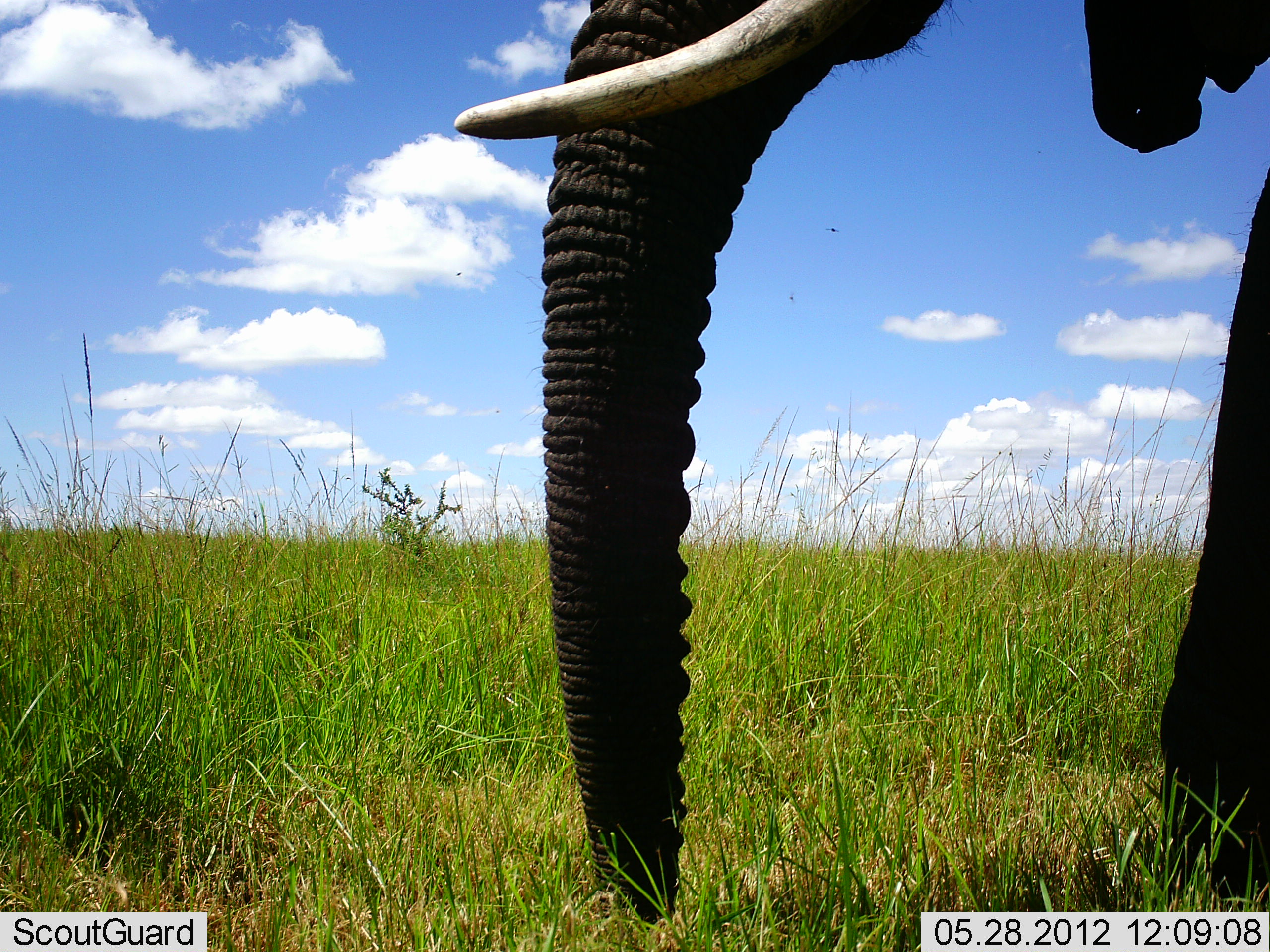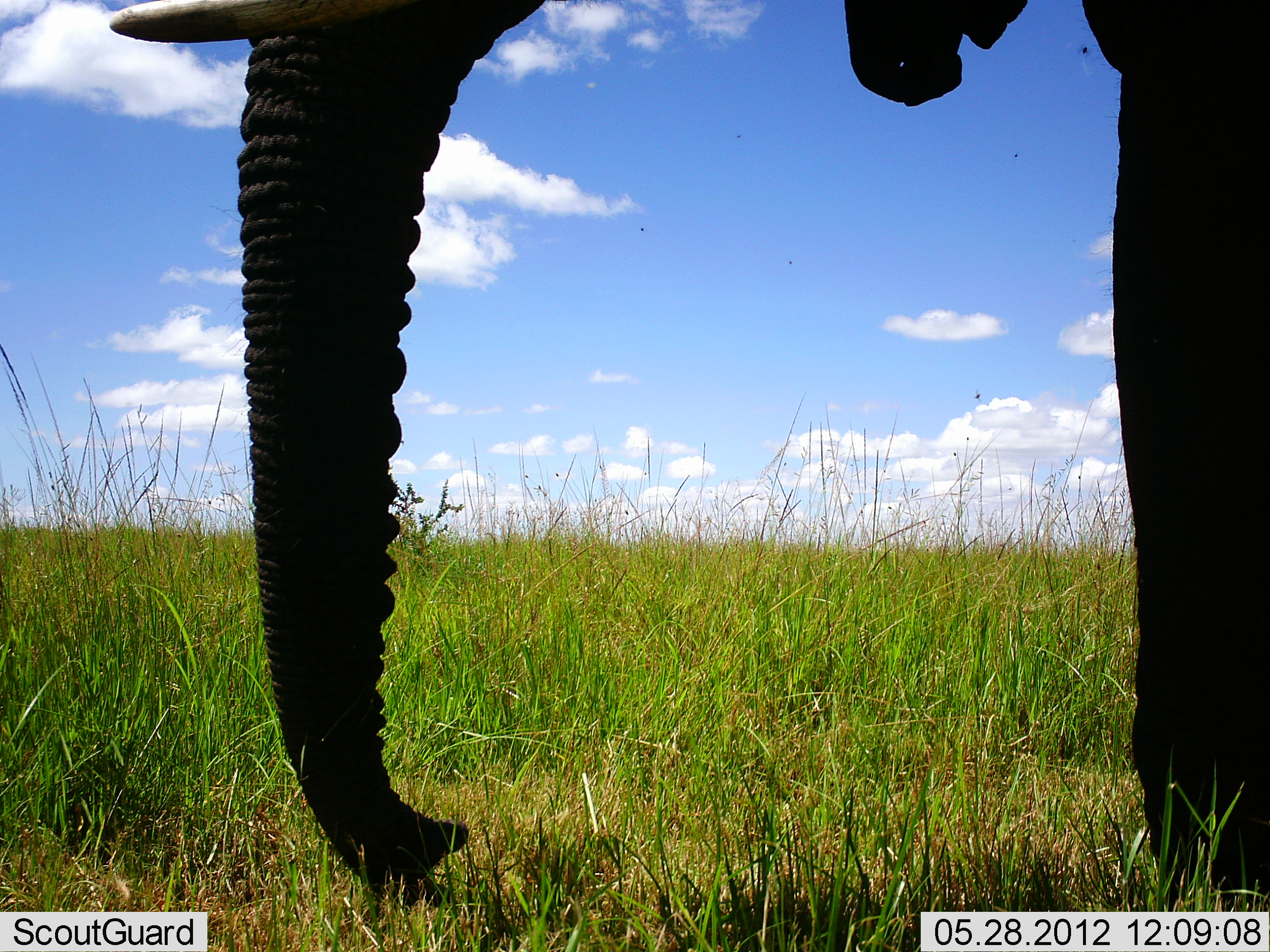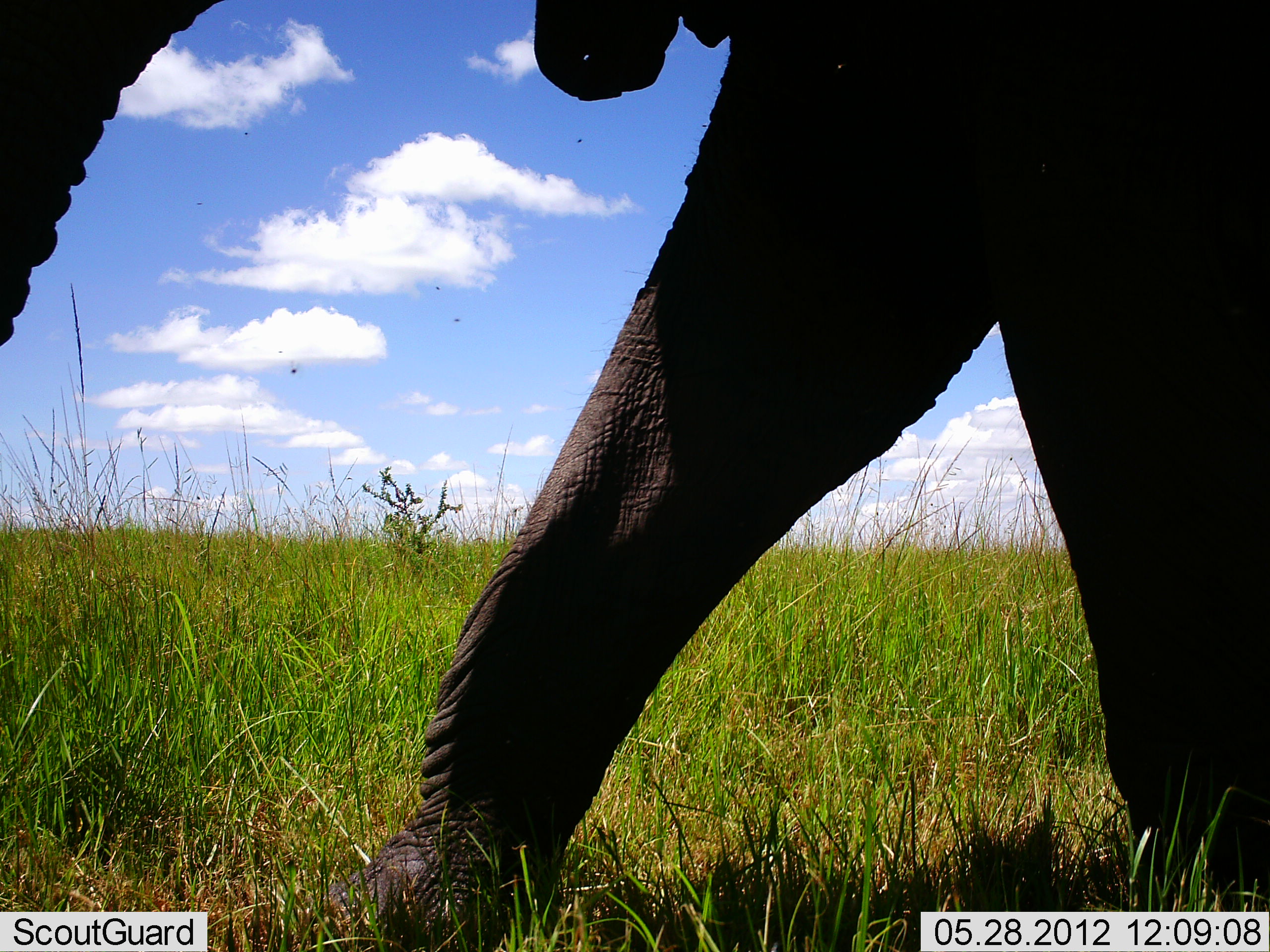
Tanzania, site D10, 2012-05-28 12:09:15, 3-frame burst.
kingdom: Animalia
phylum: Chordata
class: Mammalia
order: Proboscidea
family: Elephantidae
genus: Loxodonta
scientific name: Loxodonta africana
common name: african bush elephant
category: elephant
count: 1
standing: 31%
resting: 0%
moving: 69%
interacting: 0%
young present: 0%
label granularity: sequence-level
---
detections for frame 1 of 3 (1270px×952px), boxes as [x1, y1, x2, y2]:
animal: [454, 0, 1270, 931]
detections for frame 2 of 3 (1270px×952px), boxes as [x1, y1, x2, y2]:
animal: [110, 0, 1270, 911]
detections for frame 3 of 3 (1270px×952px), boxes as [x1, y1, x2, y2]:
animal: [0, 0, 1269, 952]